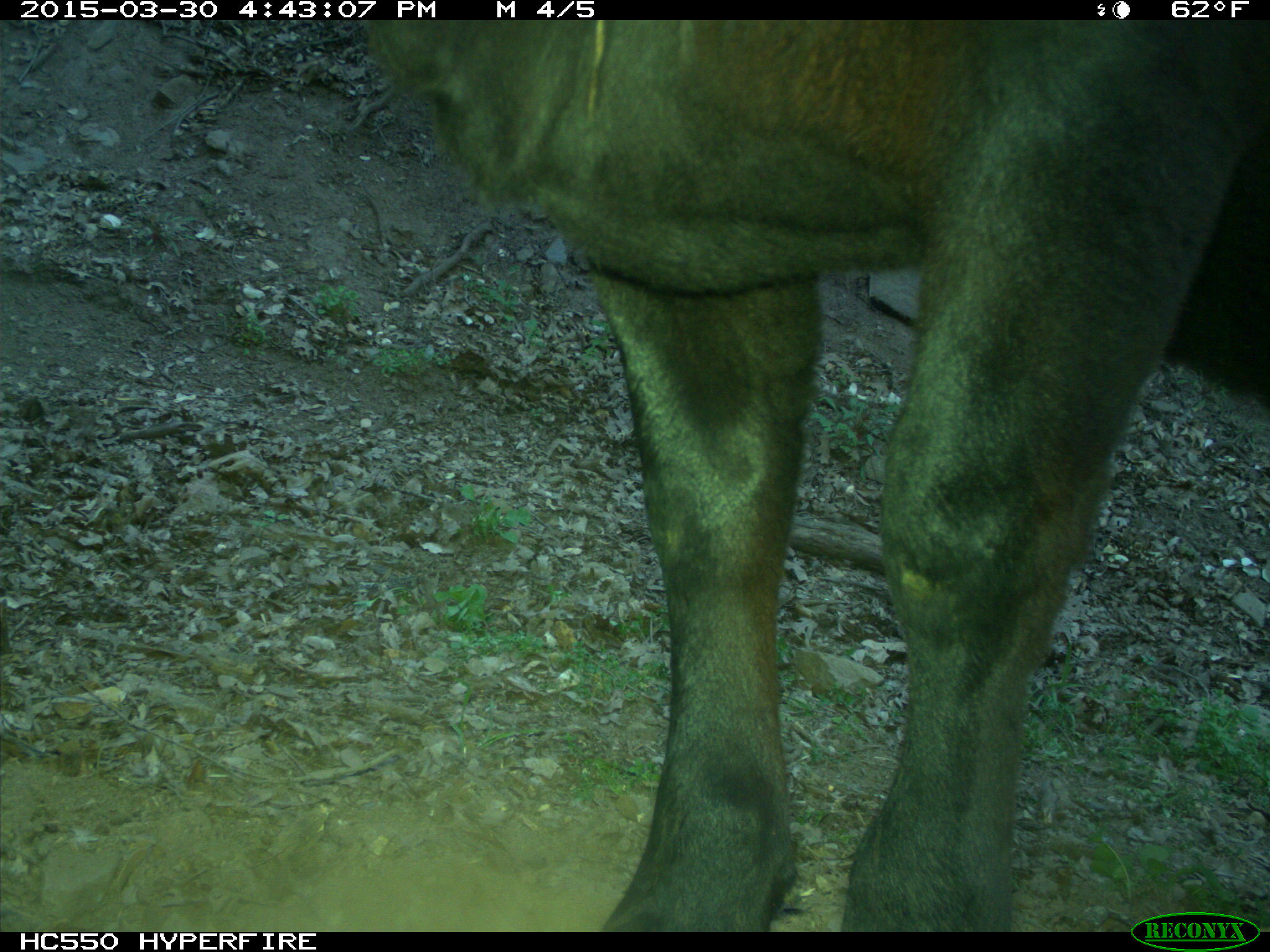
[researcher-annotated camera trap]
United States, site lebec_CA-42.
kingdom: Animalia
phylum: Chordata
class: Mammalia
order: Artiodactyla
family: Bovidae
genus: Bos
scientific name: Bos taurus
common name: domestic cow